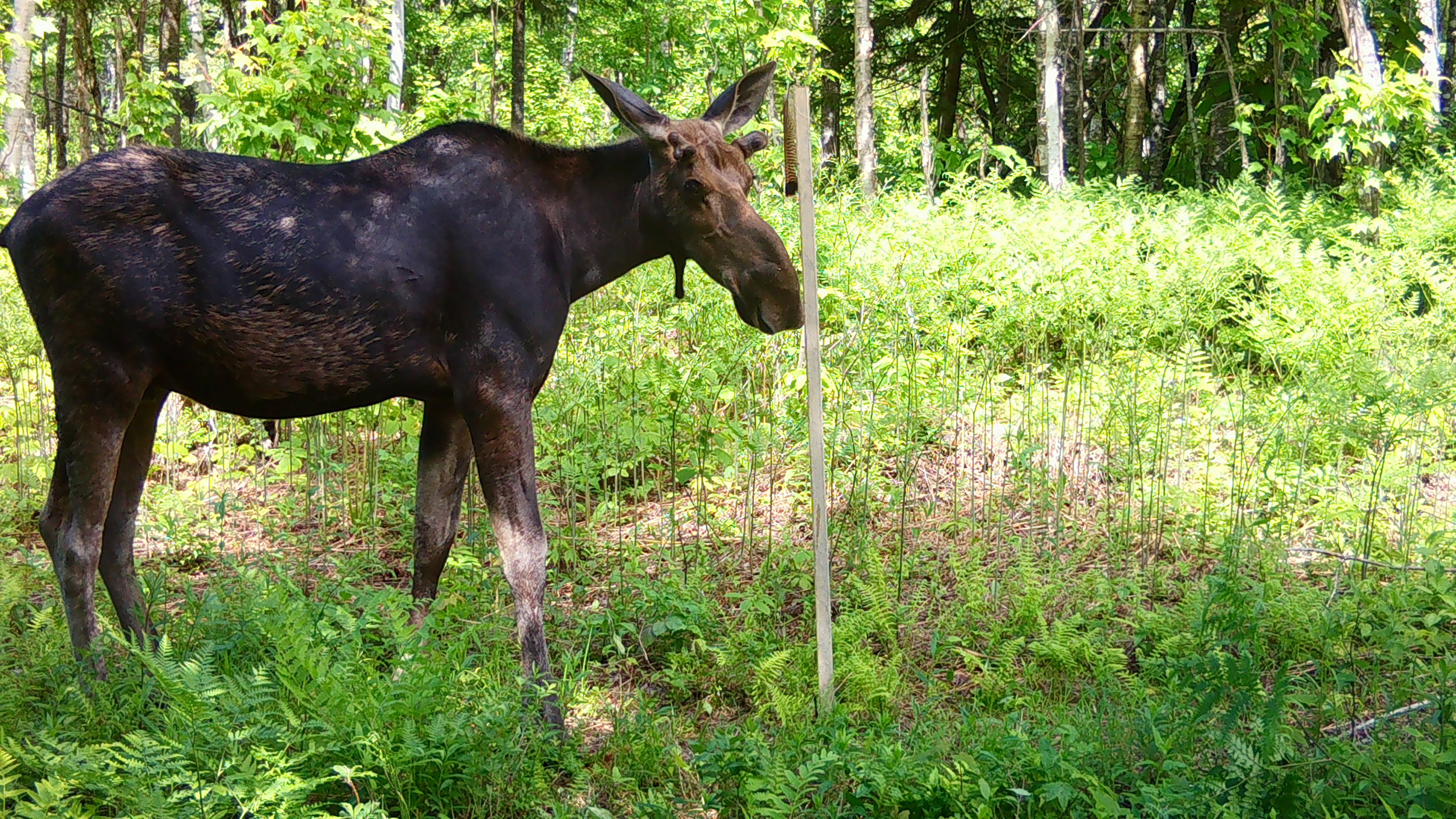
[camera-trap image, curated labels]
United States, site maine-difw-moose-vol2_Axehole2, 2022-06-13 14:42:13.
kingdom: Animalia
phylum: Chordata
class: Mammalia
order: Artiodactyla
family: Cervidae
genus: Alces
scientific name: Alces alces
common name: moose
Moose (Alces alces).